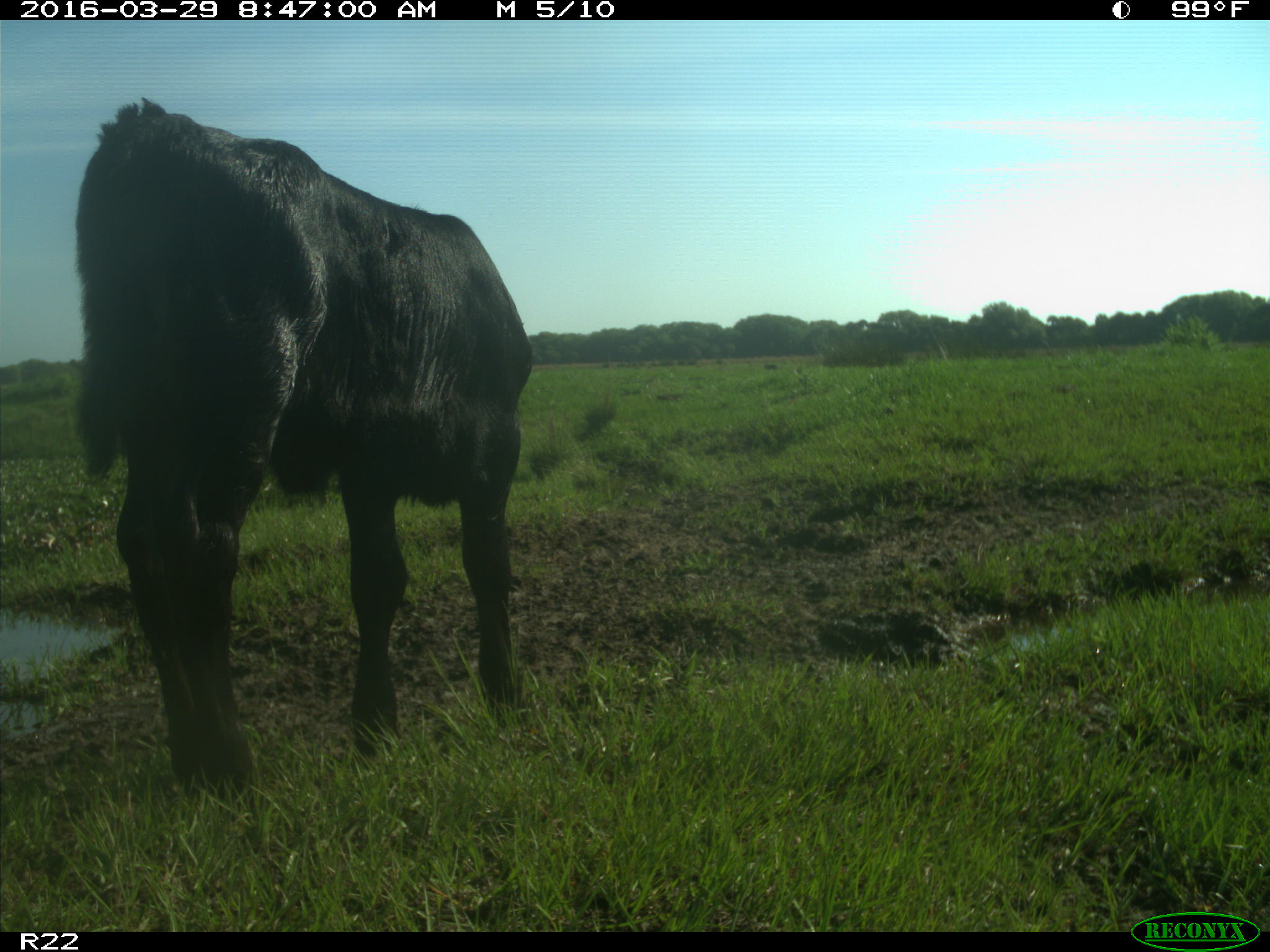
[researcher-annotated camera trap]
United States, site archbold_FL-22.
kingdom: Animalia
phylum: Chordata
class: Mammalia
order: Artiodactyla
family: Bovidae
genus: Bos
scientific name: Bos taurus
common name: domestic cow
Bos taurus (domestic cow).